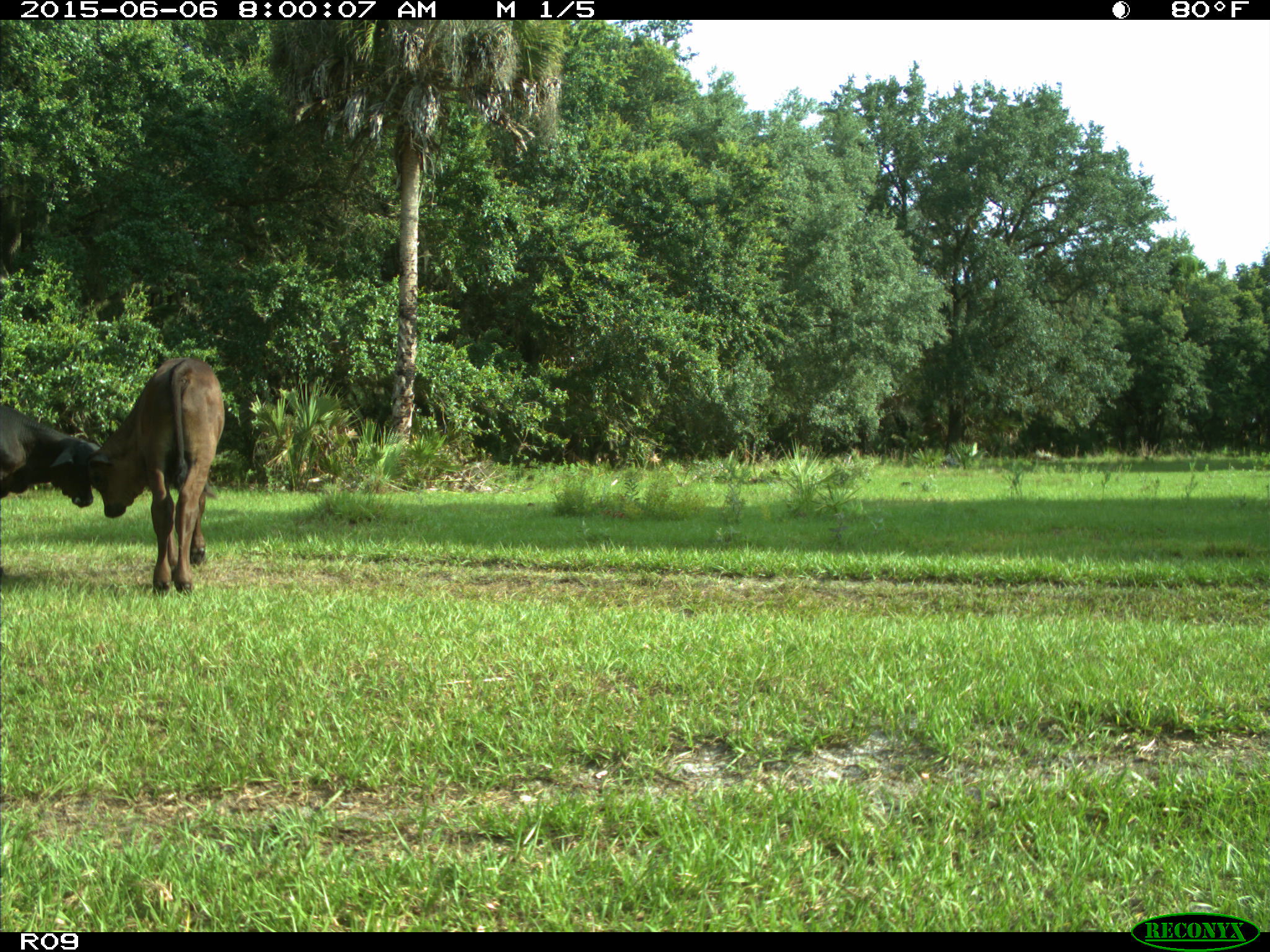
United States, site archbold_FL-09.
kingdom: Animalia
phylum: Chordata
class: Mammalia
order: Artiodactyla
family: Bovidae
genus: Bos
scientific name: Bos taurus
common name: domestic cow